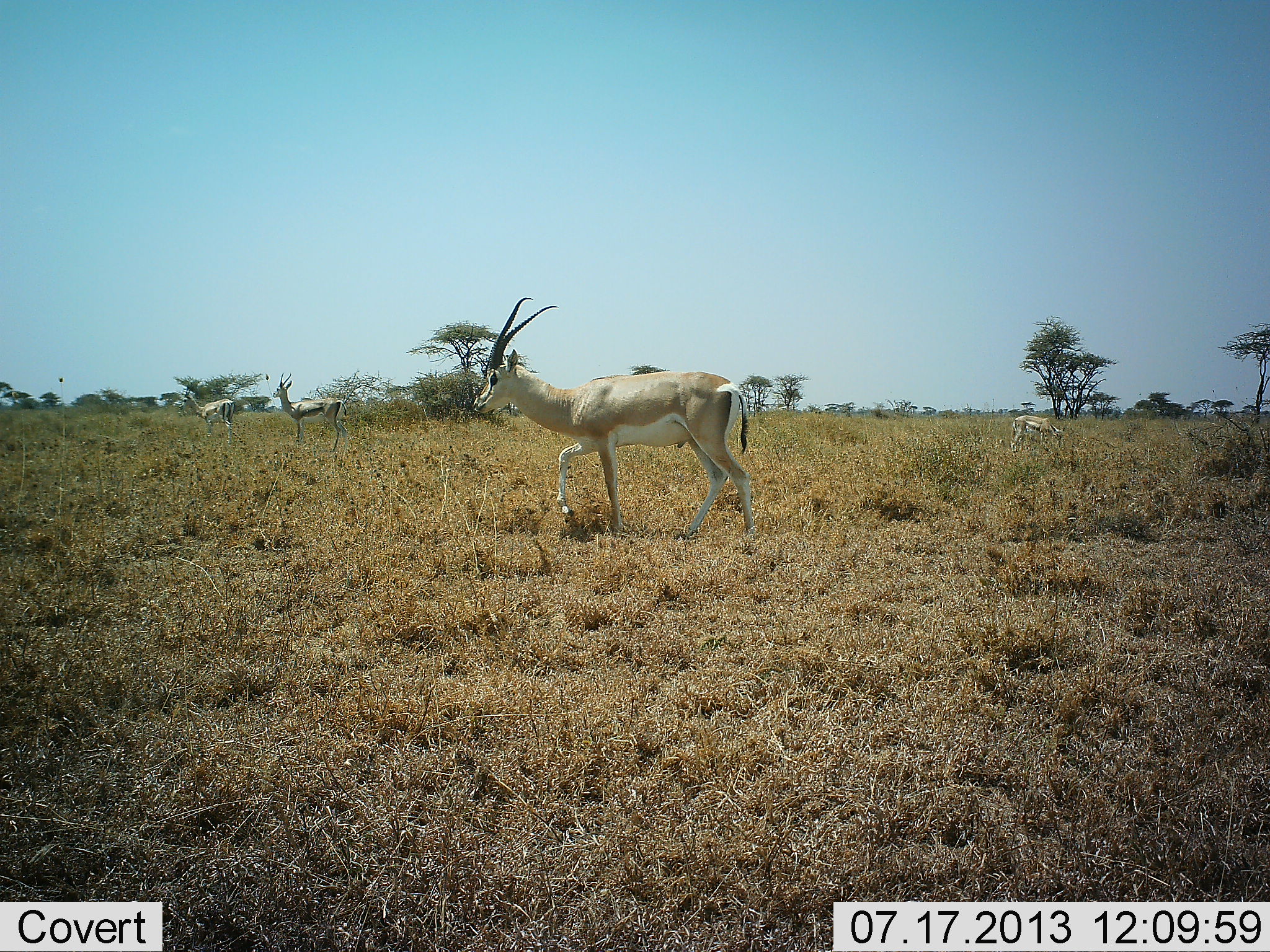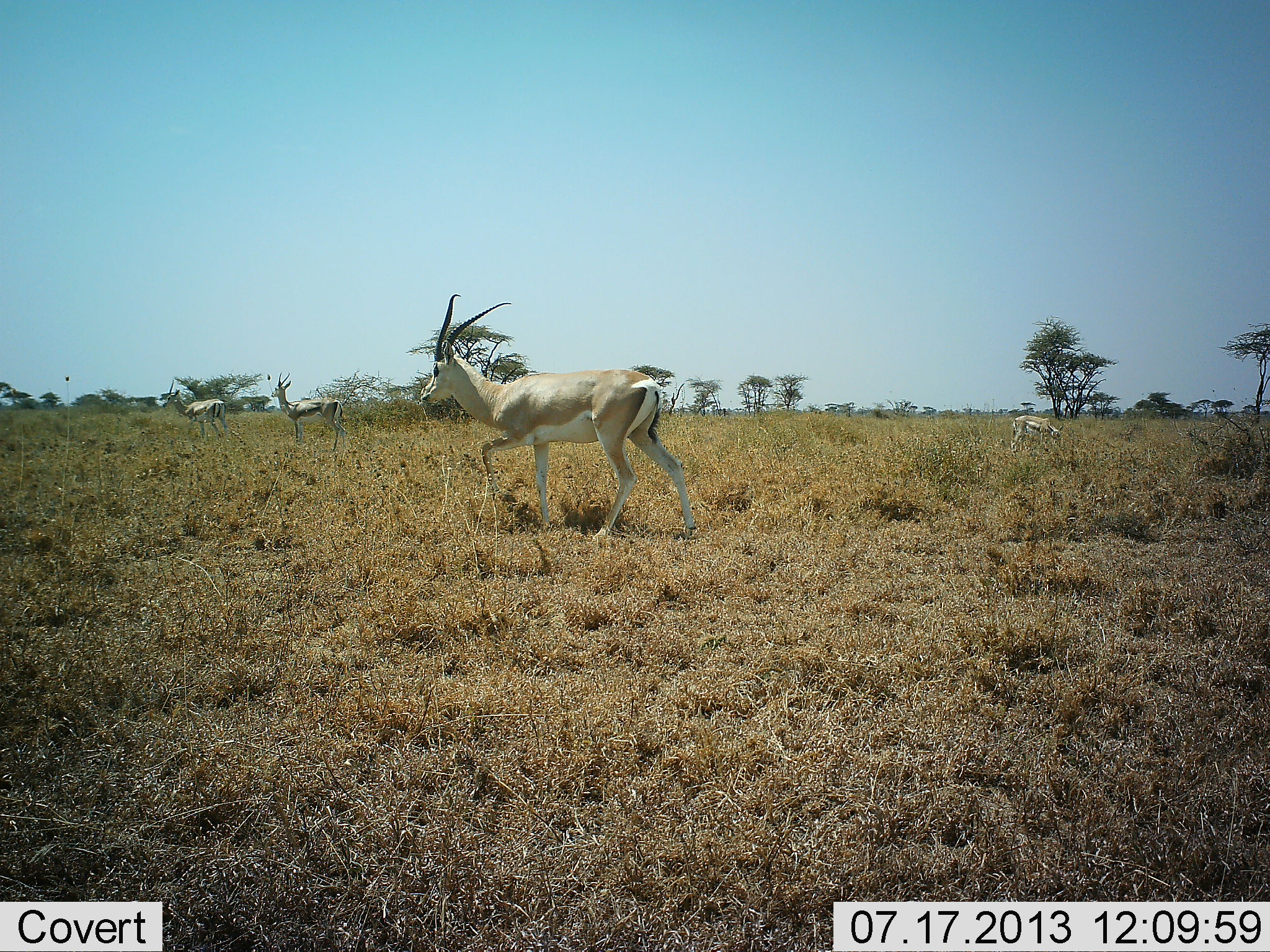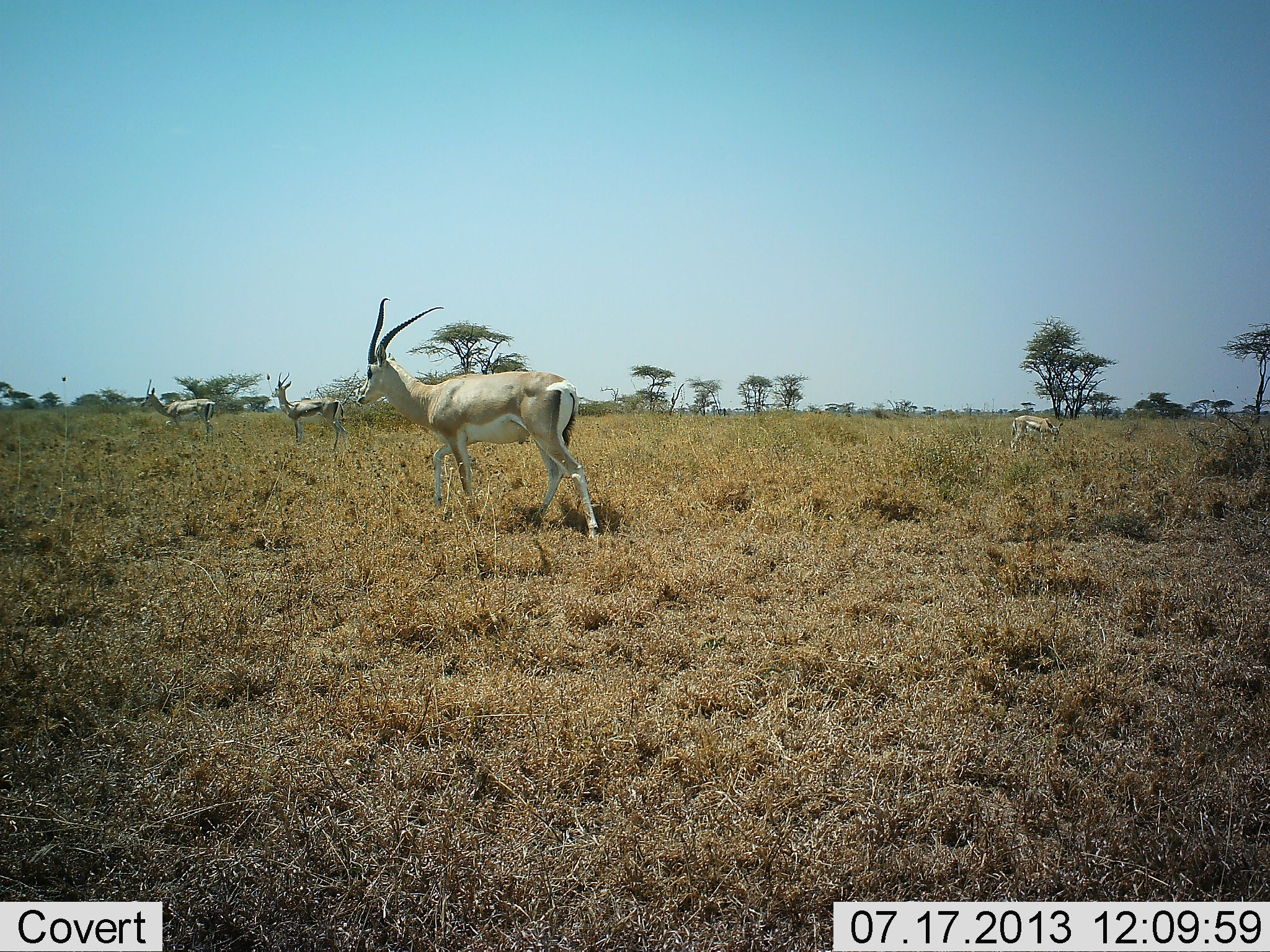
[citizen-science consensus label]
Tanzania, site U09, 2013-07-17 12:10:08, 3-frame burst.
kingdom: Animalia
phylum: Chordata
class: Mammalia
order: Artiodactyla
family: Bovidae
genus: Nanger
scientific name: Nanger granti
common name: grant's gazelle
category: gazellegrants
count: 4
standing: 58%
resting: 4%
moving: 83%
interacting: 0%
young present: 0%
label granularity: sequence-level